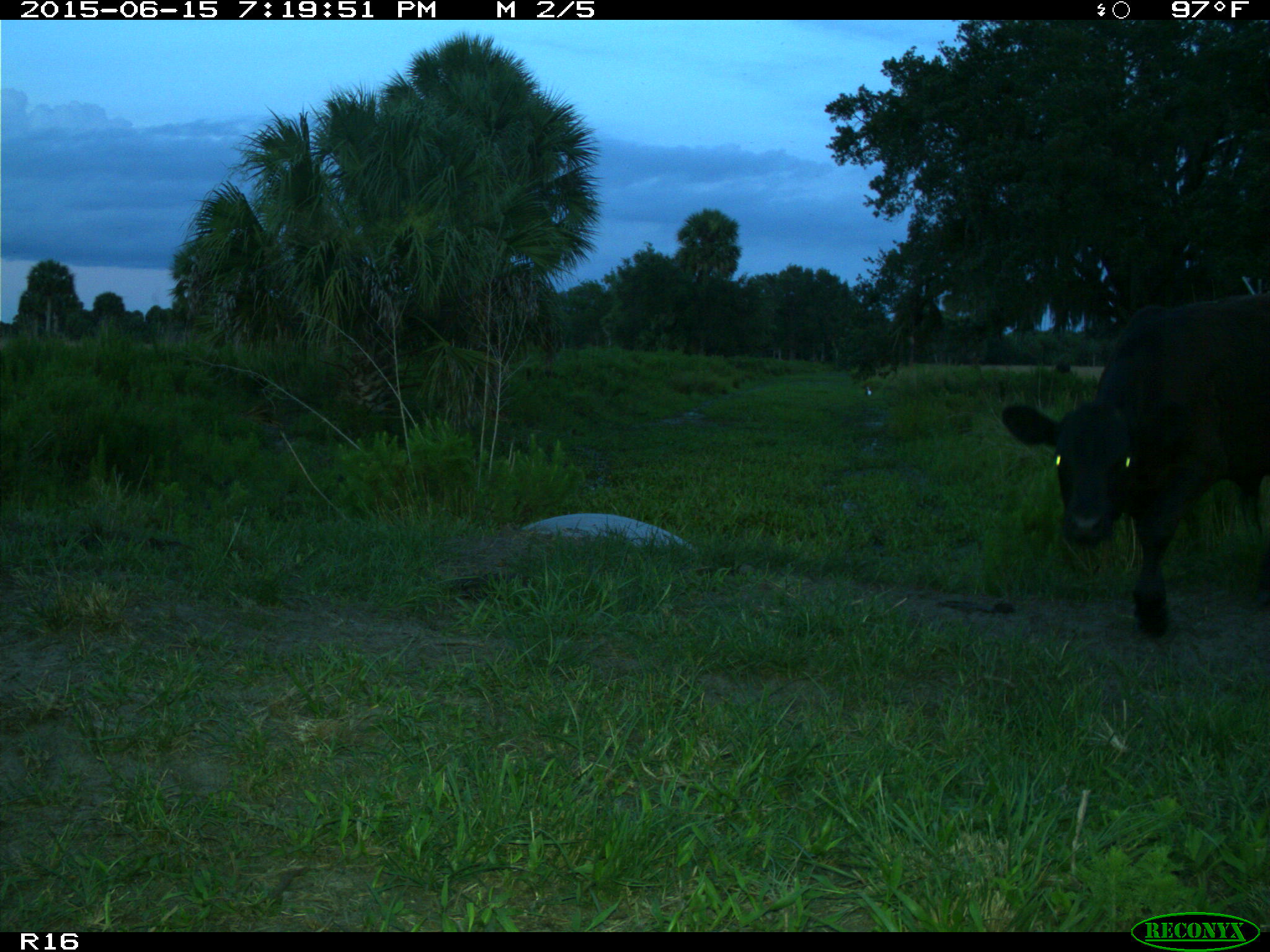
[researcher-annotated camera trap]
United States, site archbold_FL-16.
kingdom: Animalia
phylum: Chordata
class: Mammalia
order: Artiodactyla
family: Bovidae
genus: Bos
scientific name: Bos taurus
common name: domestic cow